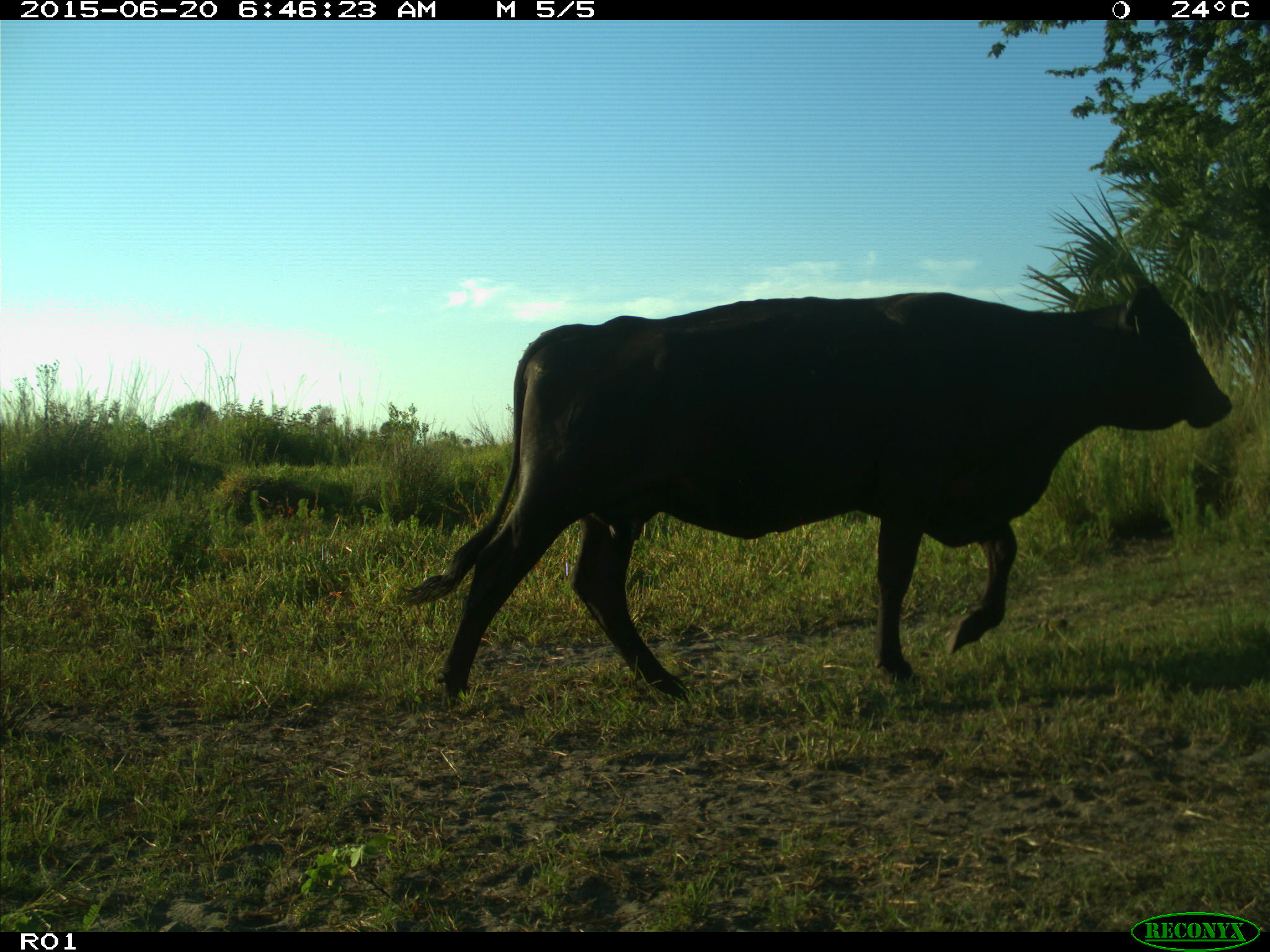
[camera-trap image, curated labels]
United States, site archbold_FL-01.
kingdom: Animalia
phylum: Chordata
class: Mammalia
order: Artiodactyla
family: Bovidae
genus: Bos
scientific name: Bos taurus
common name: domestic cow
Bos taurus (domestic cow).